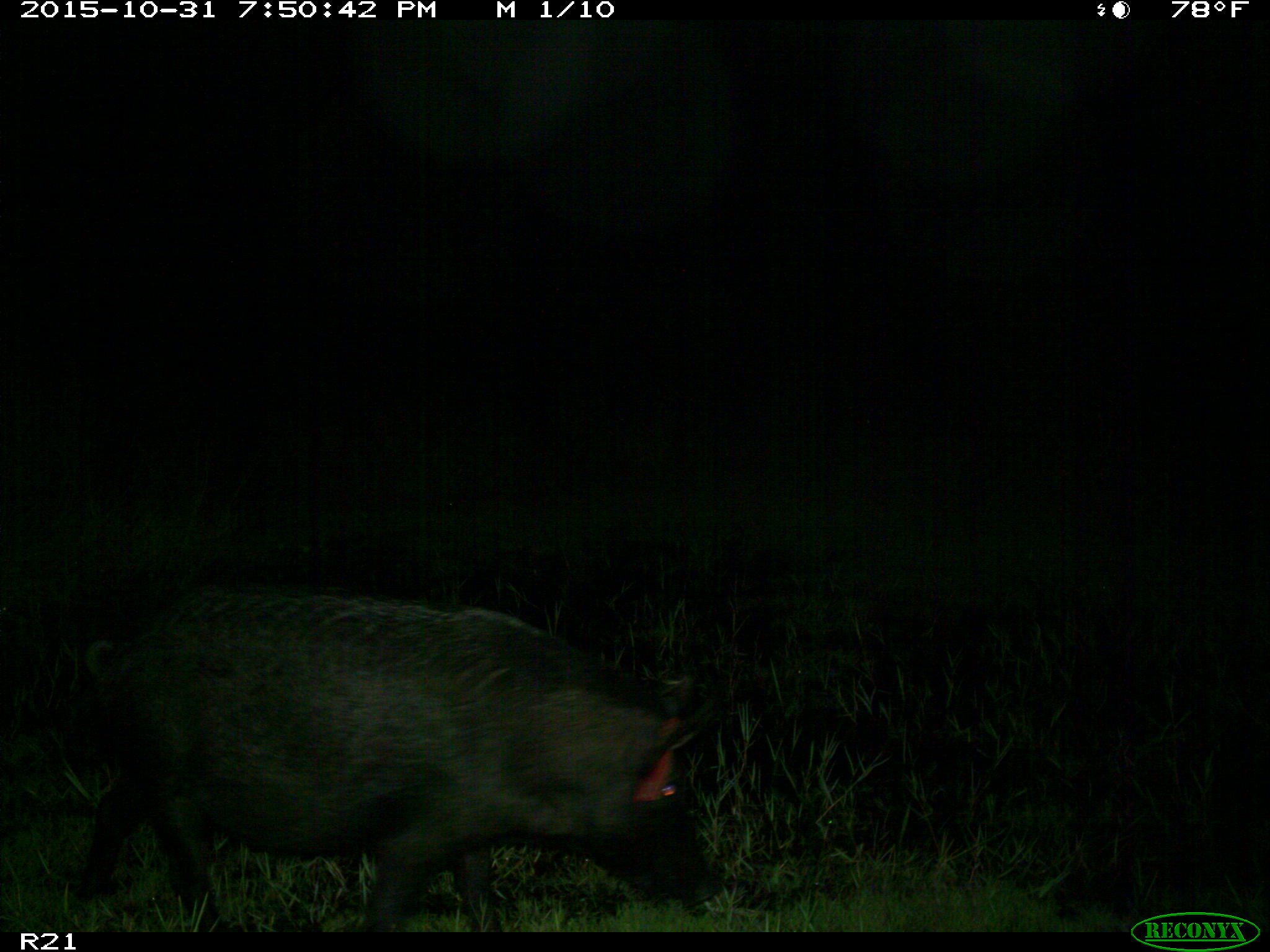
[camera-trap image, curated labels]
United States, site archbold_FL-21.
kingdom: Animalia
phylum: Chordata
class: Mammalia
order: Artiodactyla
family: Suidae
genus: Sus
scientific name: Sus scrofa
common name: wild boar